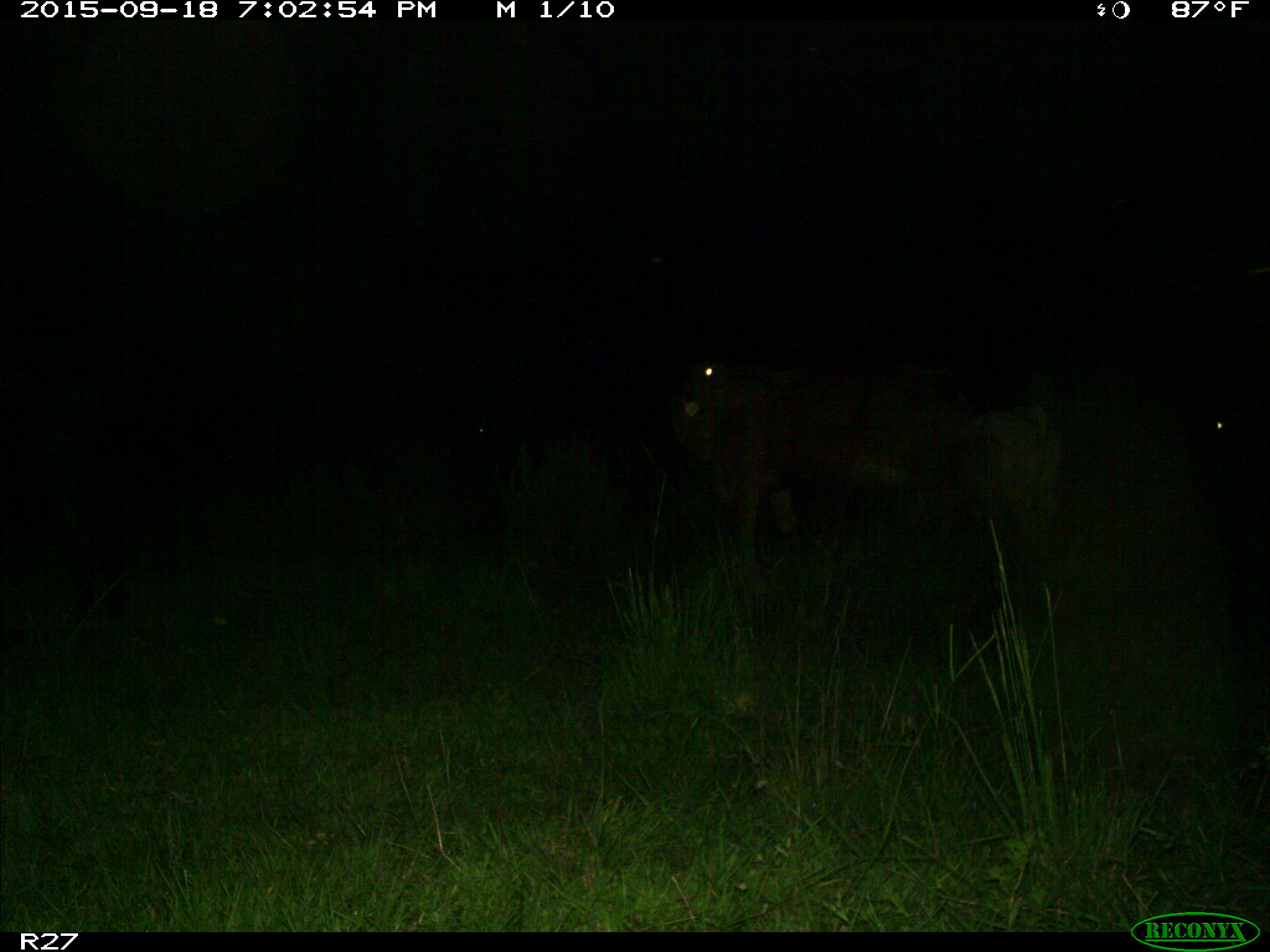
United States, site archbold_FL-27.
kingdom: Animalia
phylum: Chordata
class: Mammalia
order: Artiodactyla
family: Bovidae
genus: Bos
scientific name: Bos taurus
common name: domestic cow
Bos taurus (domestic cow).